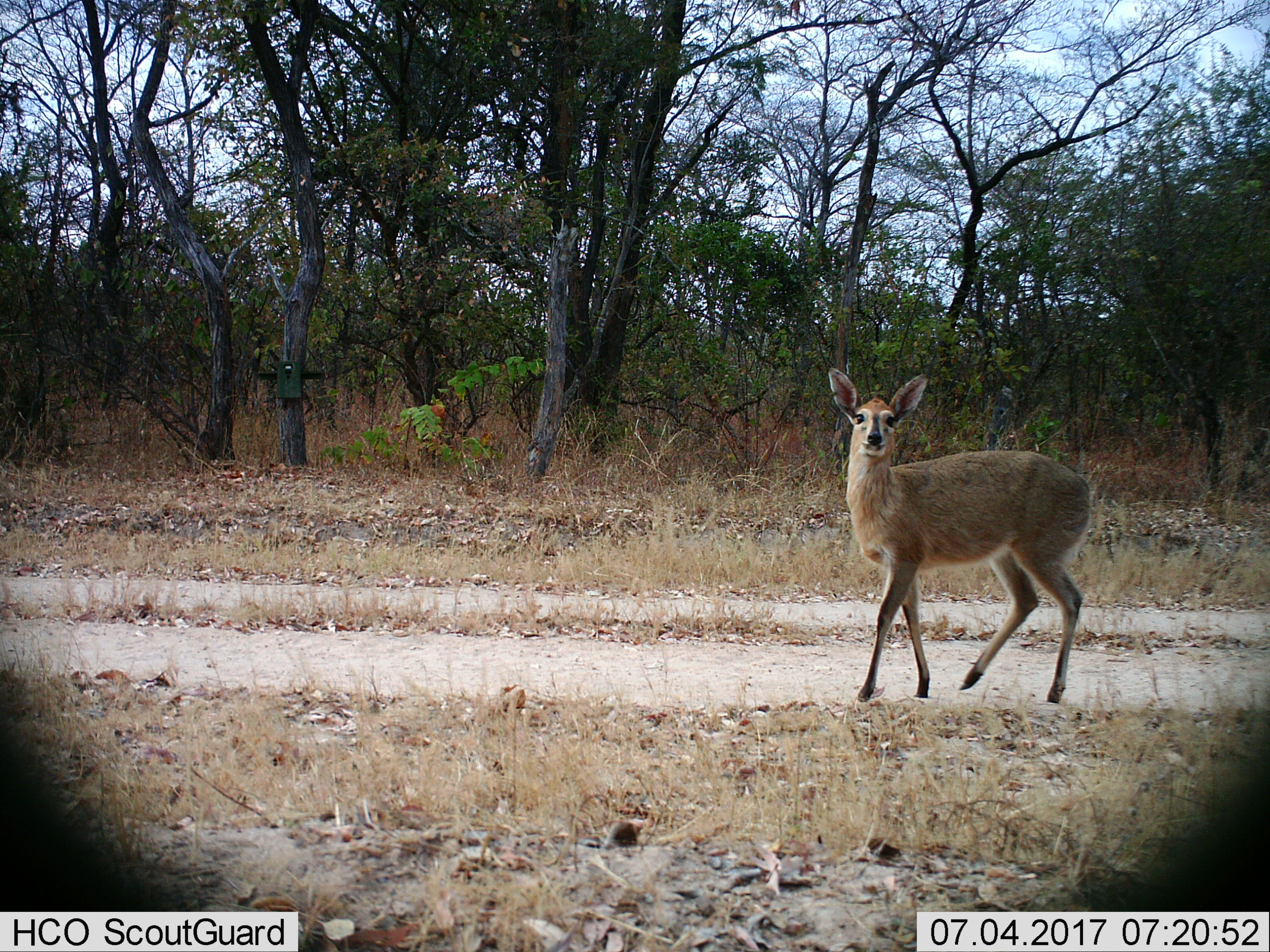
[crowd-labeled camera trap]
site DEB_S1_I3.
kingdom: Animalia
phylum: Chordata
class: Mammalia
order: Artiodactyla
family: Bovidae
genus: Sylvicapra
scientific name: Sylvicapra grimmia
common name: common duiker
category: duikercommongrey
Duikercommongrey (common duiker) (Sylvicapra grimmia), count 1. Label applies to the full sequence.